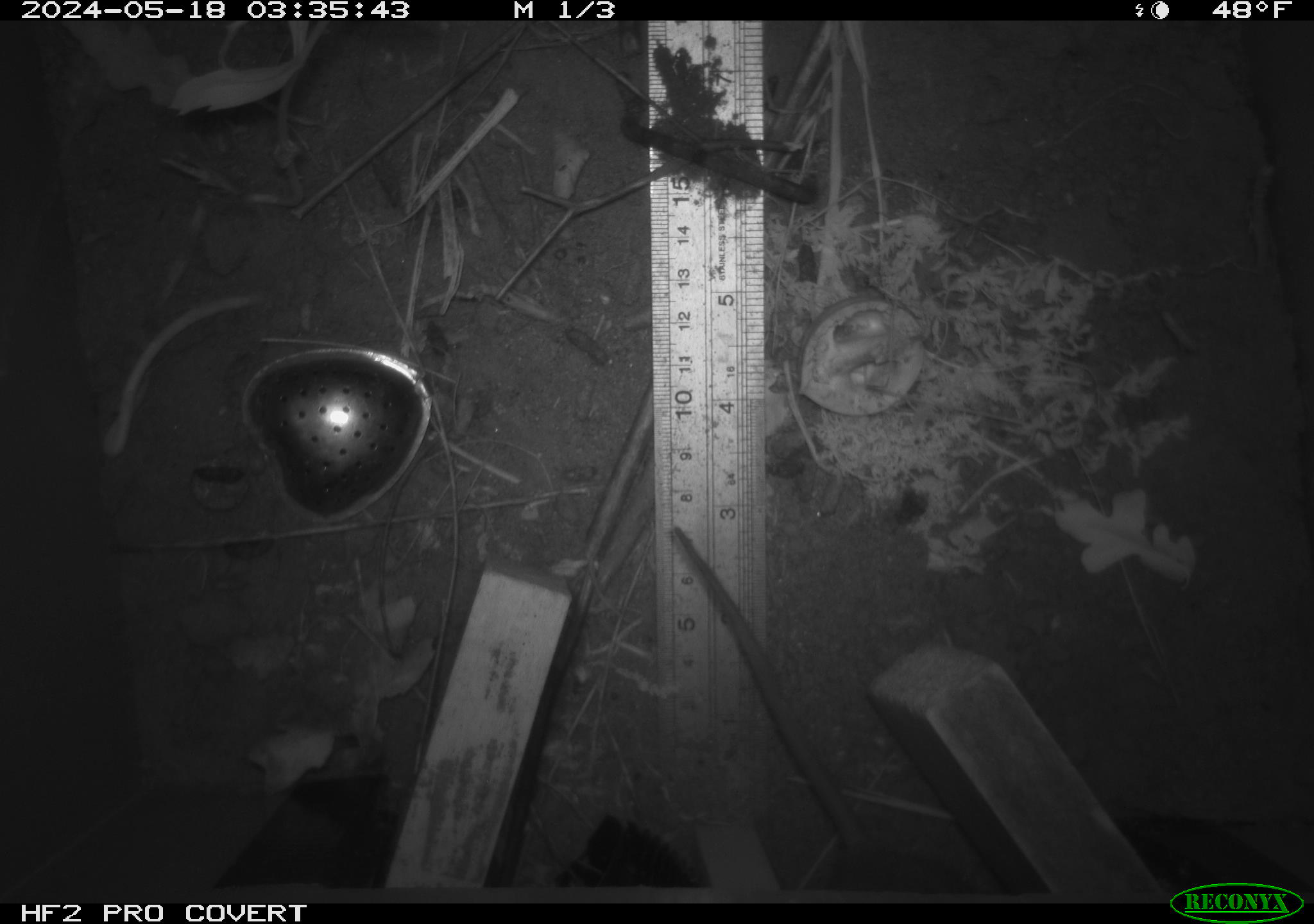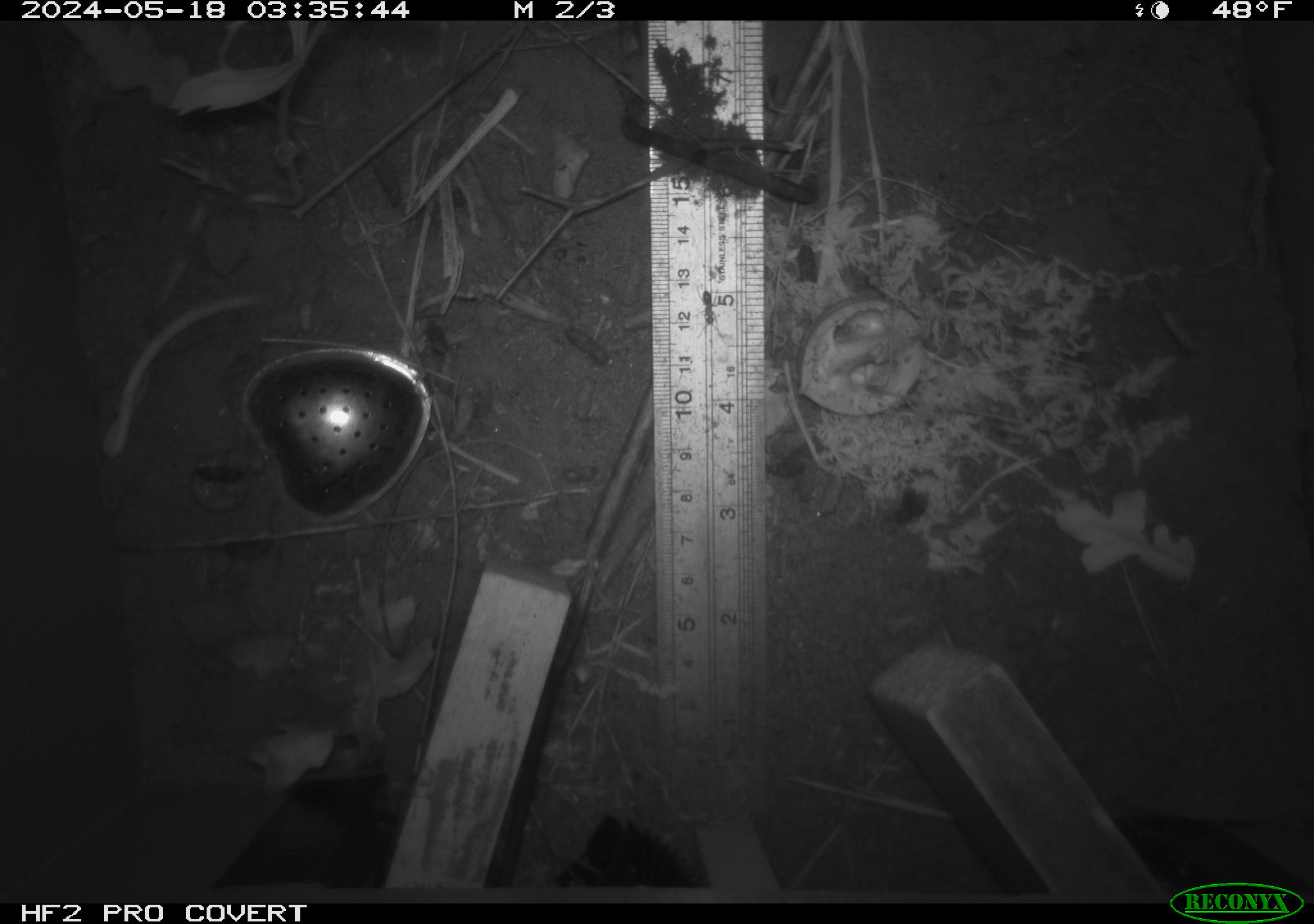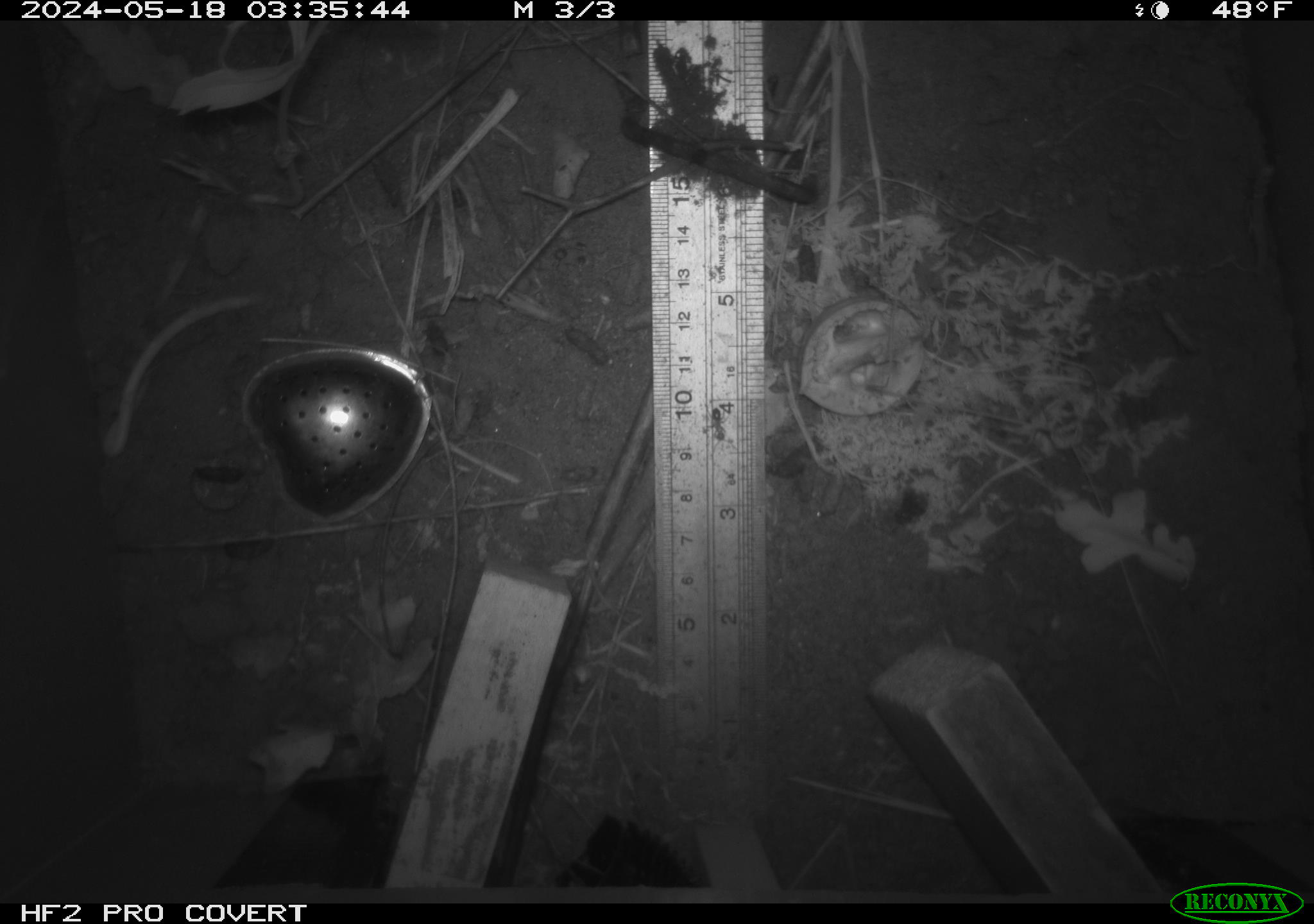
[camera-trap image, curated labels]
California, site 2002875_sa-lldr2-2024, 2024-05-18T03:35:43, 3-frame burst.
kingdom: Animalia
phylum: Chordata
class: Mammalia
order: Rodentia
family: Muridae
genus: Rattus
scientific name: Rattus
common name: rat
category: rattus species